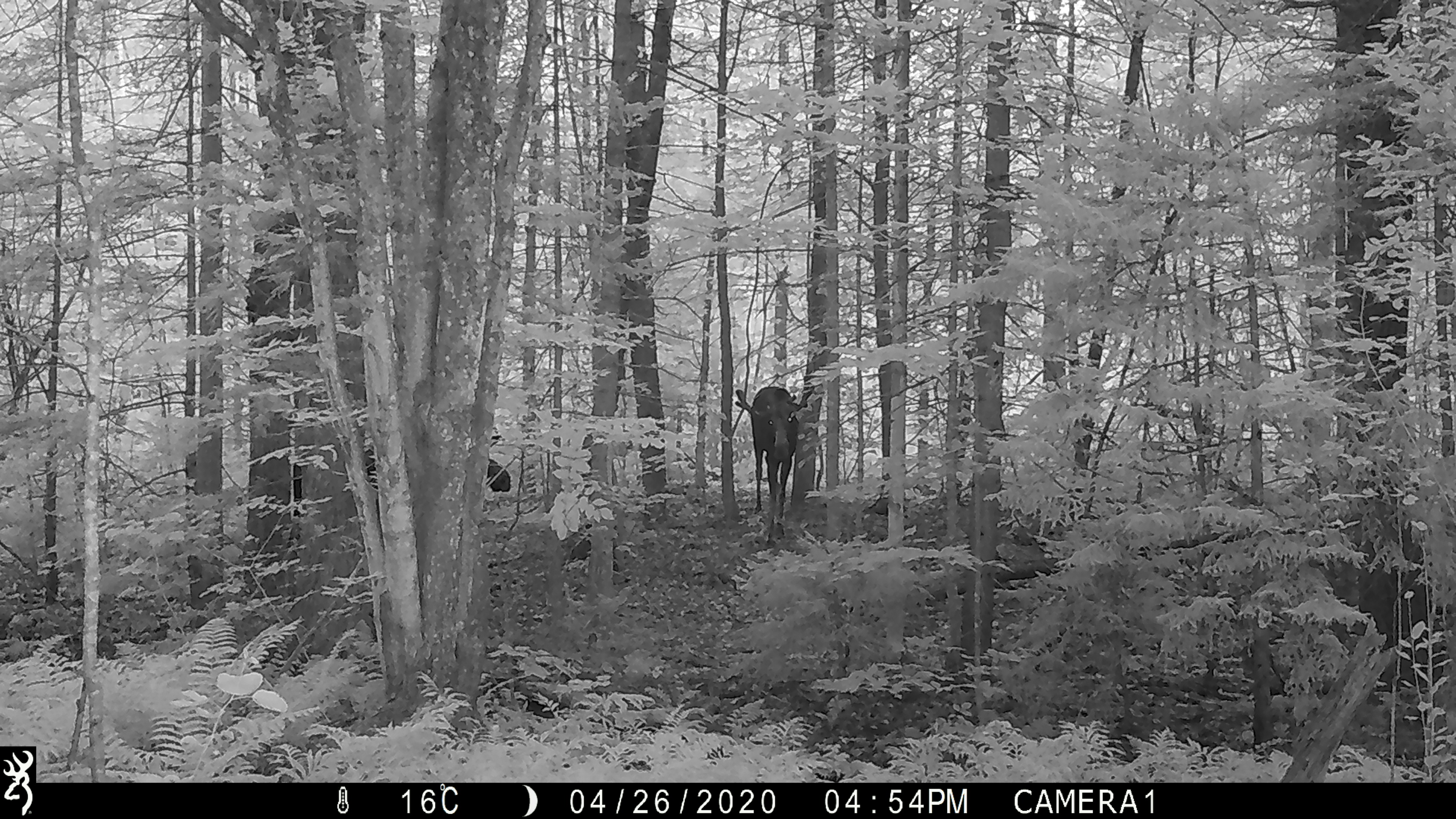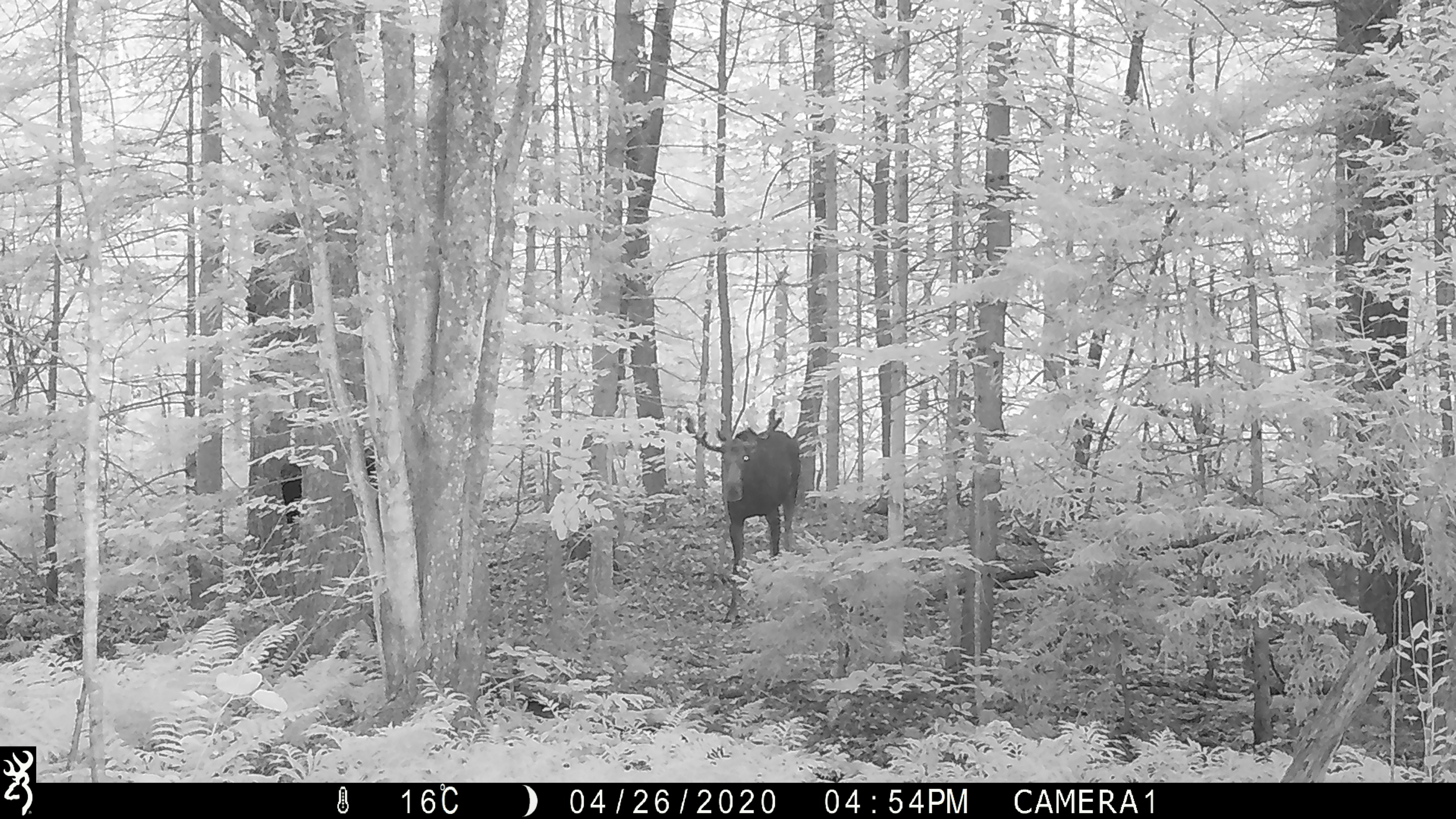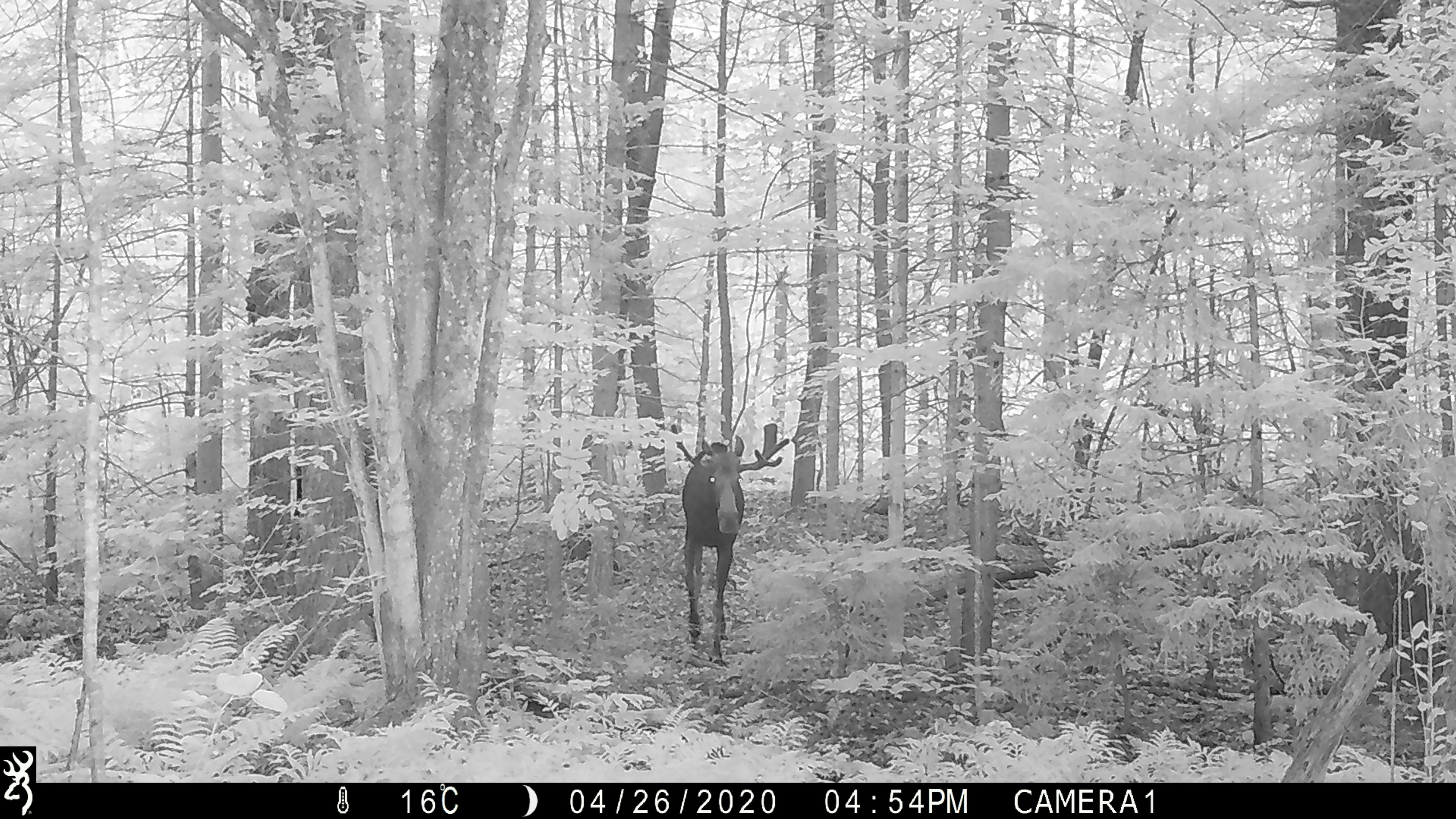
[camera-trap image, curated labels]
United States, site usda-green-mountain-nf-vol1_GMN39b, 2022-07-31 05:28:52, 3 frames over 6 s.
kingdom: Animalia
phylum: Chordata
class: Mammalia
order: Artiodactyla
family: Cervidae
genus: Alces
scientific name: Alces alces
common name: moose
Moose (Alces alces).